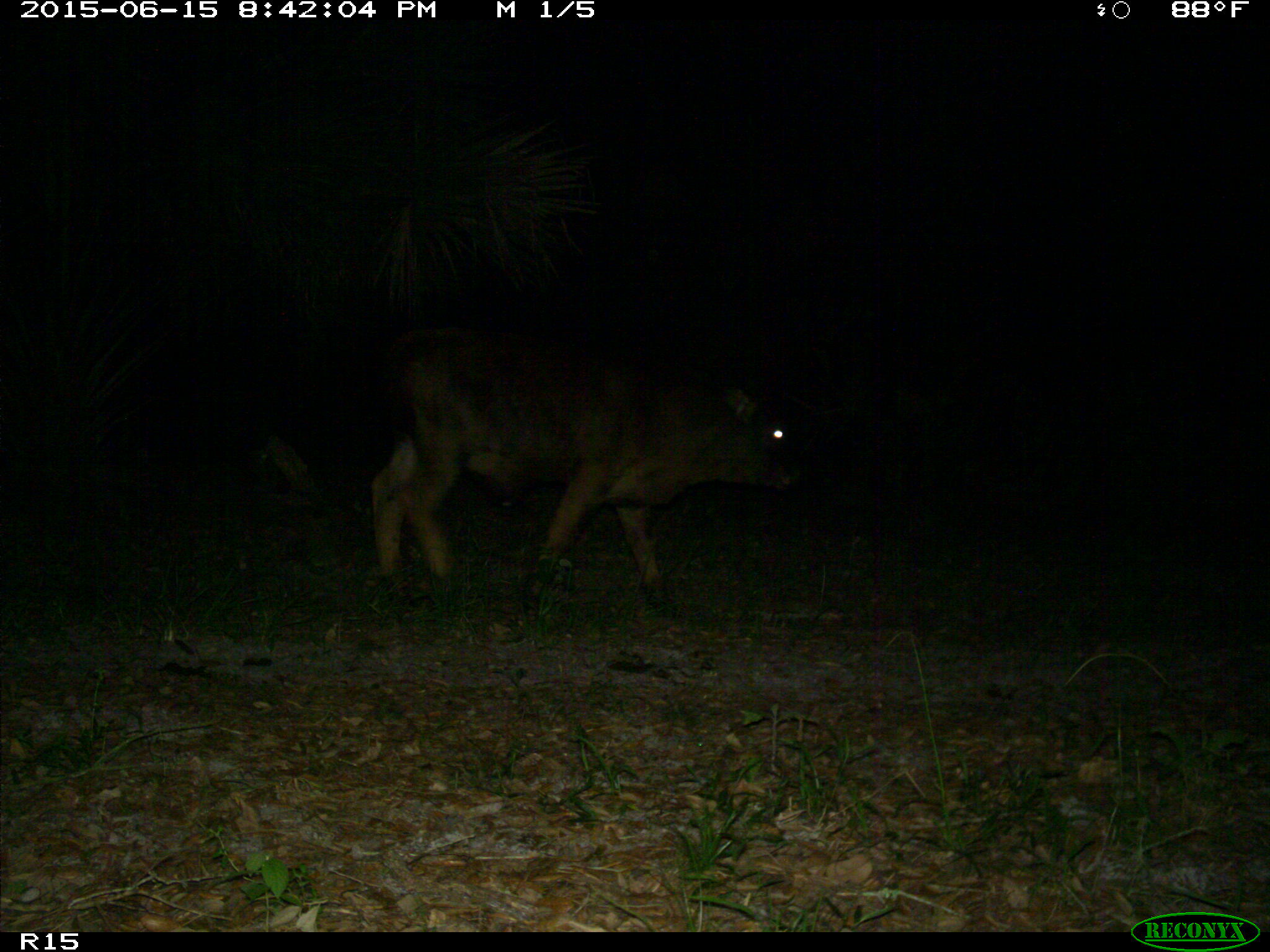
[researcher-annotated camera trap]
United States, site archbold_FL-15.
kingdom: Animalia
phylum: Chordata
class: Mammalia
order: Artiodactyla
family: Bovidae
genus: Bos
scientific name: Bos taurus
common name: domestic cow